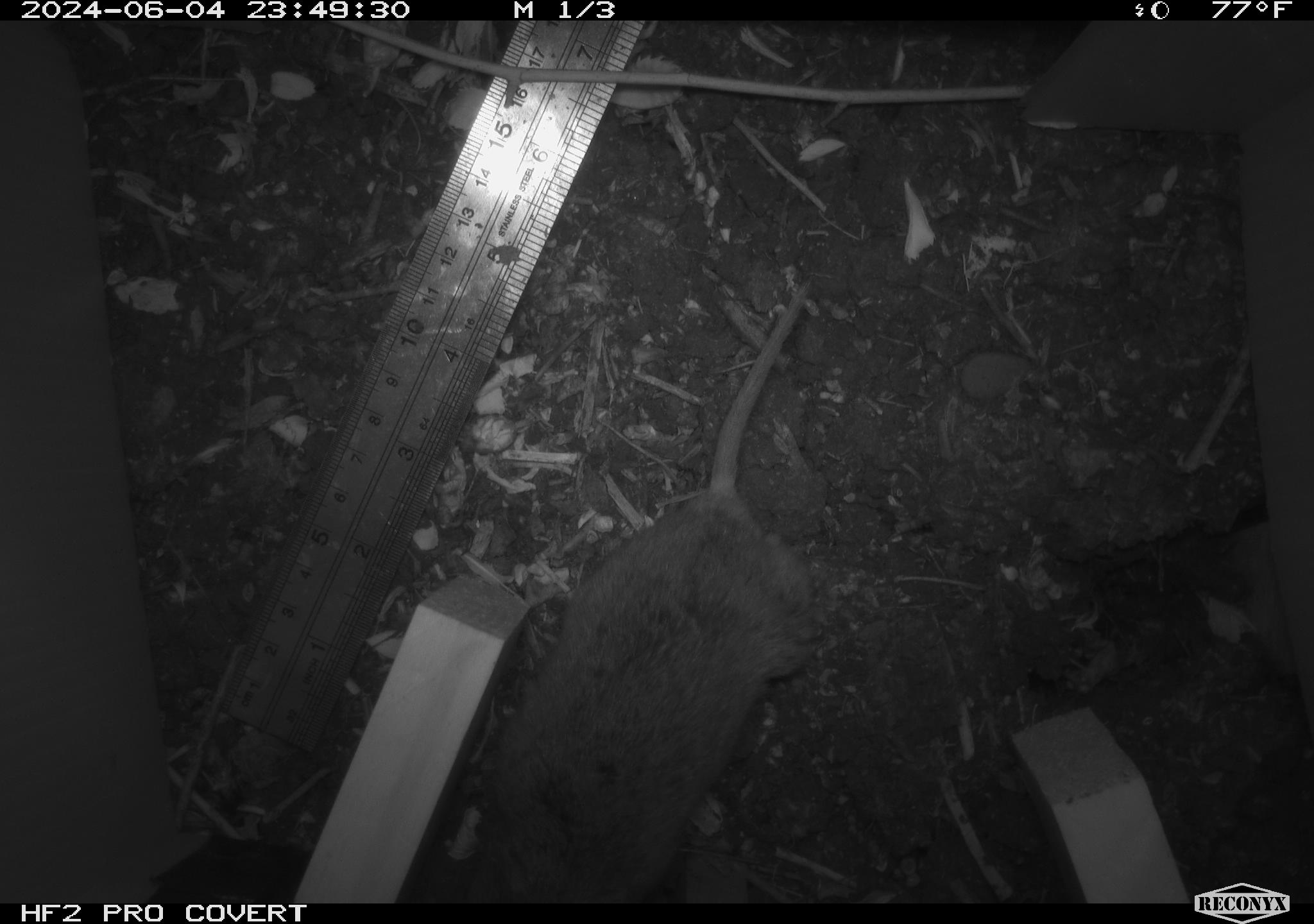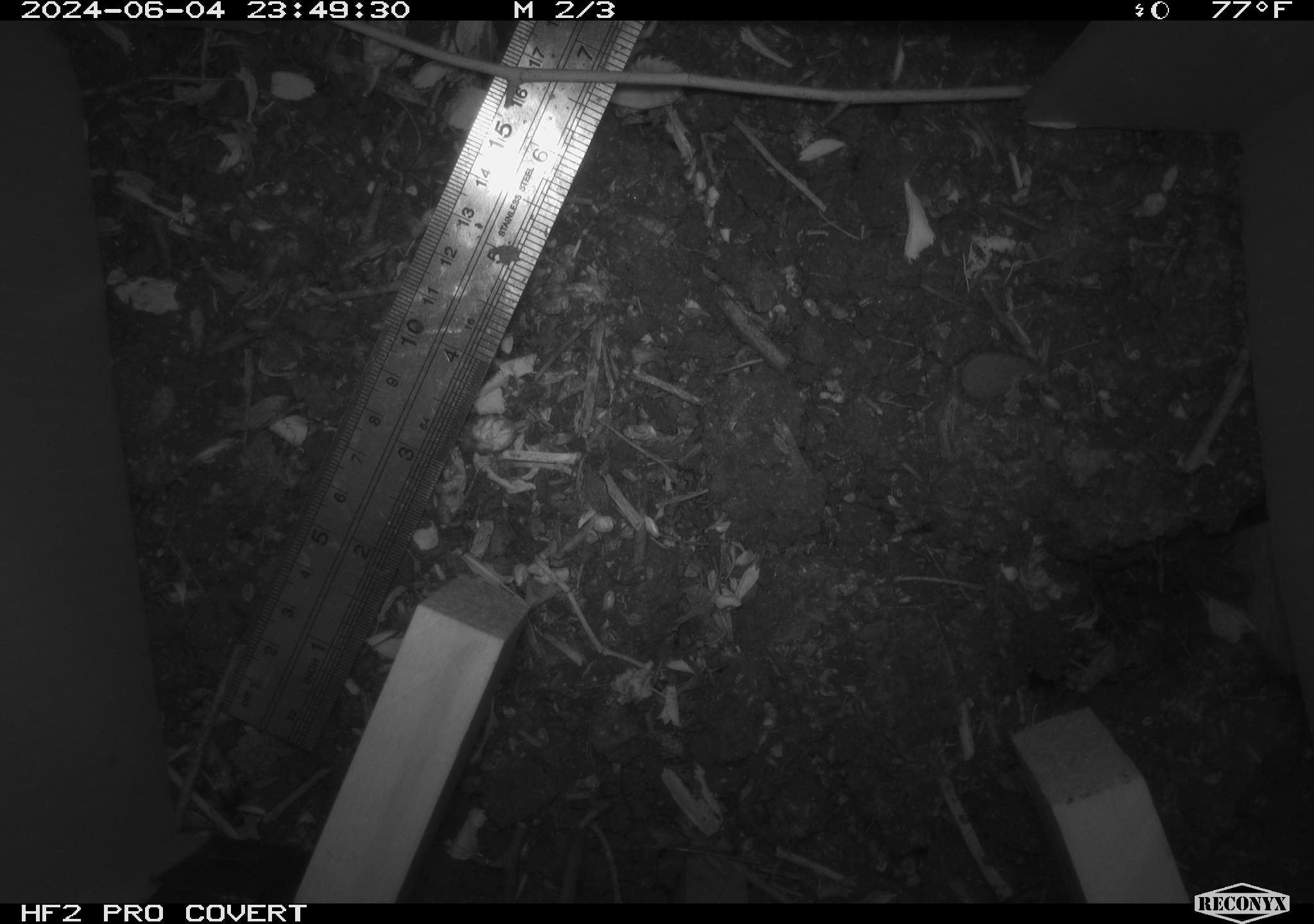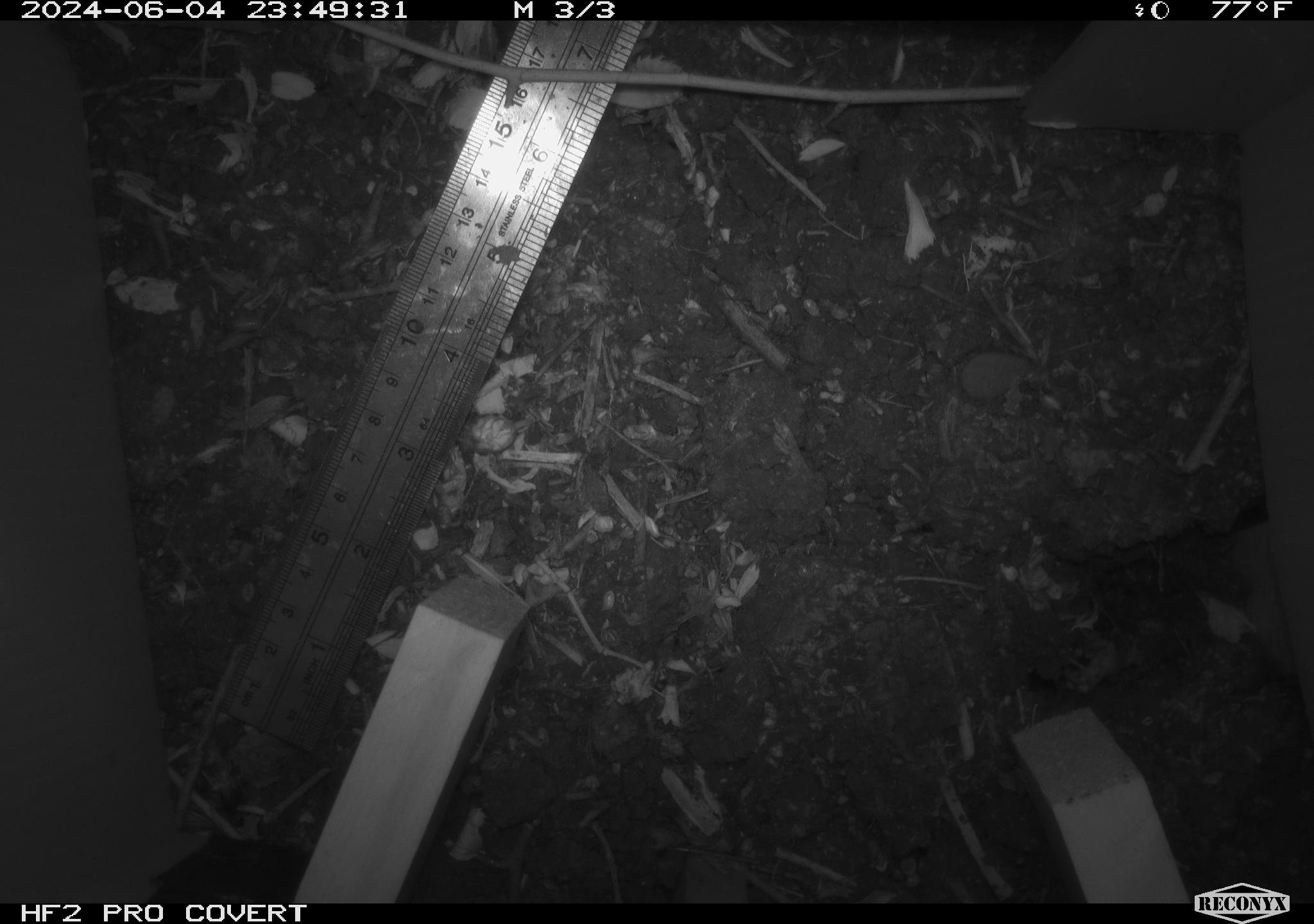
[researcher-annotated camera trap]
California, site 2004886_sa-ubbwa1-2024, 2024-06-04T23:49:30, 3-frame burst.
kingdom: Animalia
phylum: Chordata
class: Mammalia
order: Rodentia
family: Cricetidae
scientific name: Arvicolinae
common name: voles, lemmings, and muskrats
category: arvicolinae subfamily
Arvicolinae subfamily (voles, lemmings, and muskrats) (Arvicolinae).